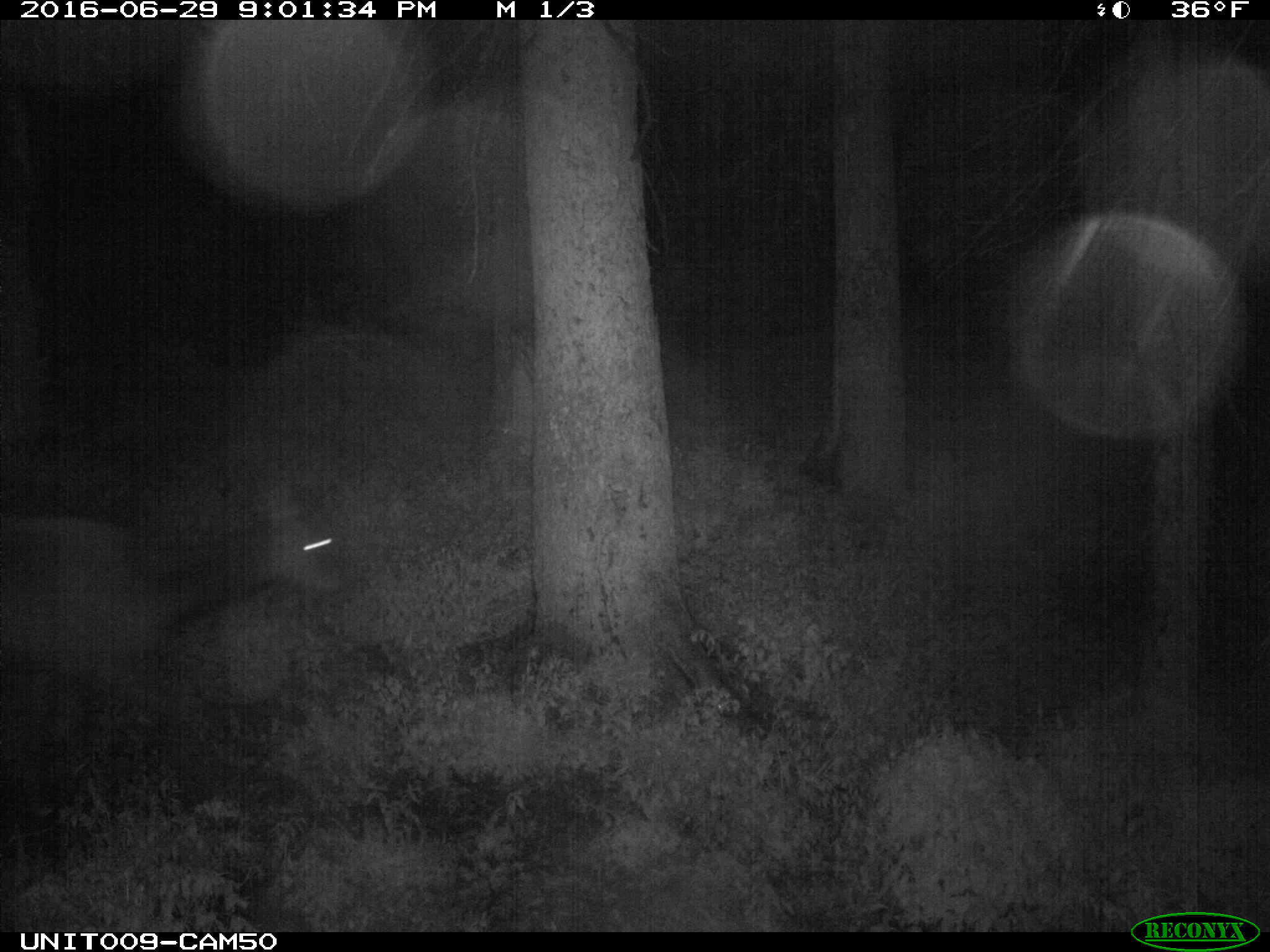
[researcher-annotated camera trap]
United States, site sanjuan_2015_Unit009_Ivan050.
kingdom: Animalia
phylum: Chordata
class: Mammalia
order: Artiodactyla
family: Cervidae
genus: Cervus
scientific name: Cervus elaphus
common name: red deer